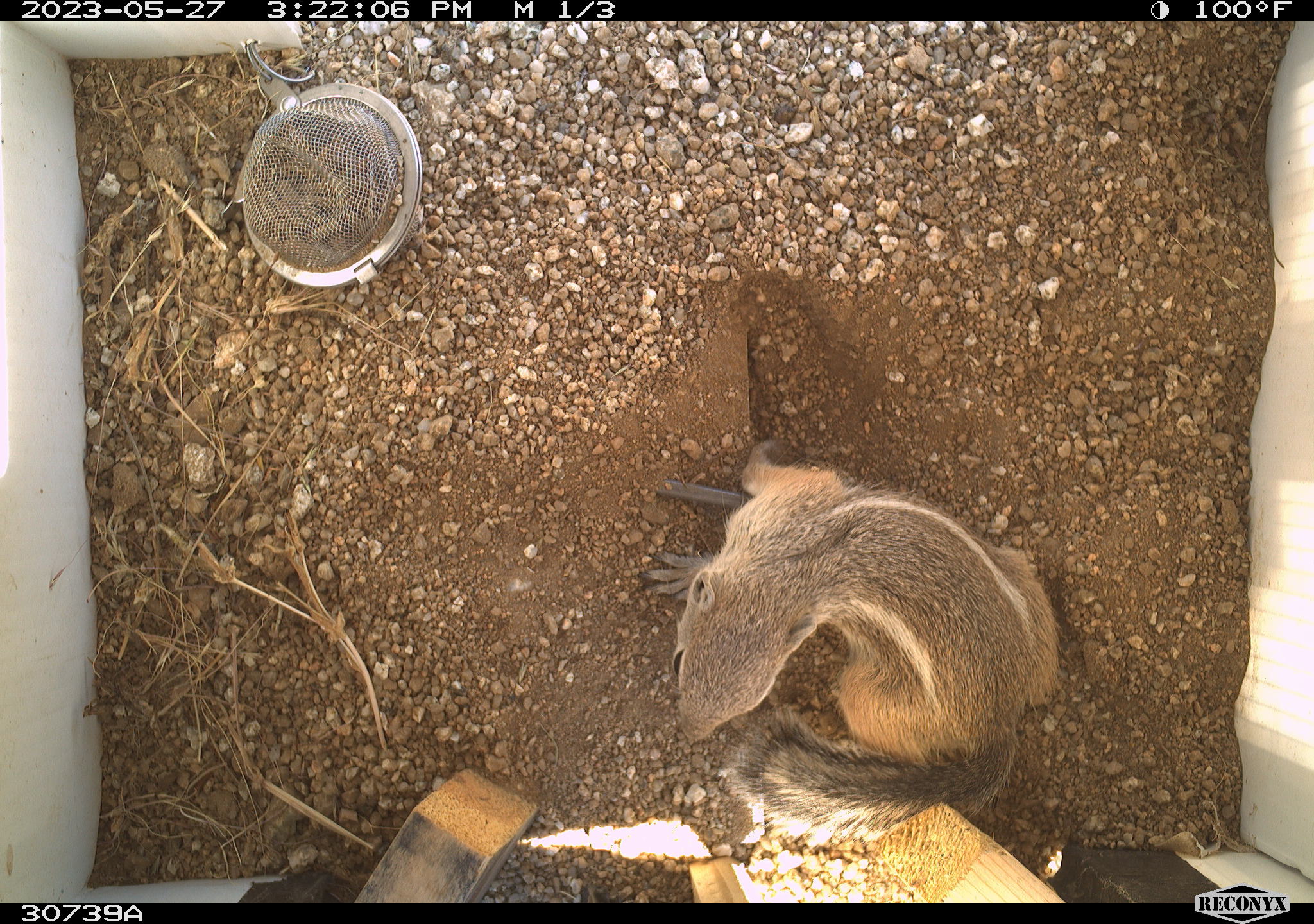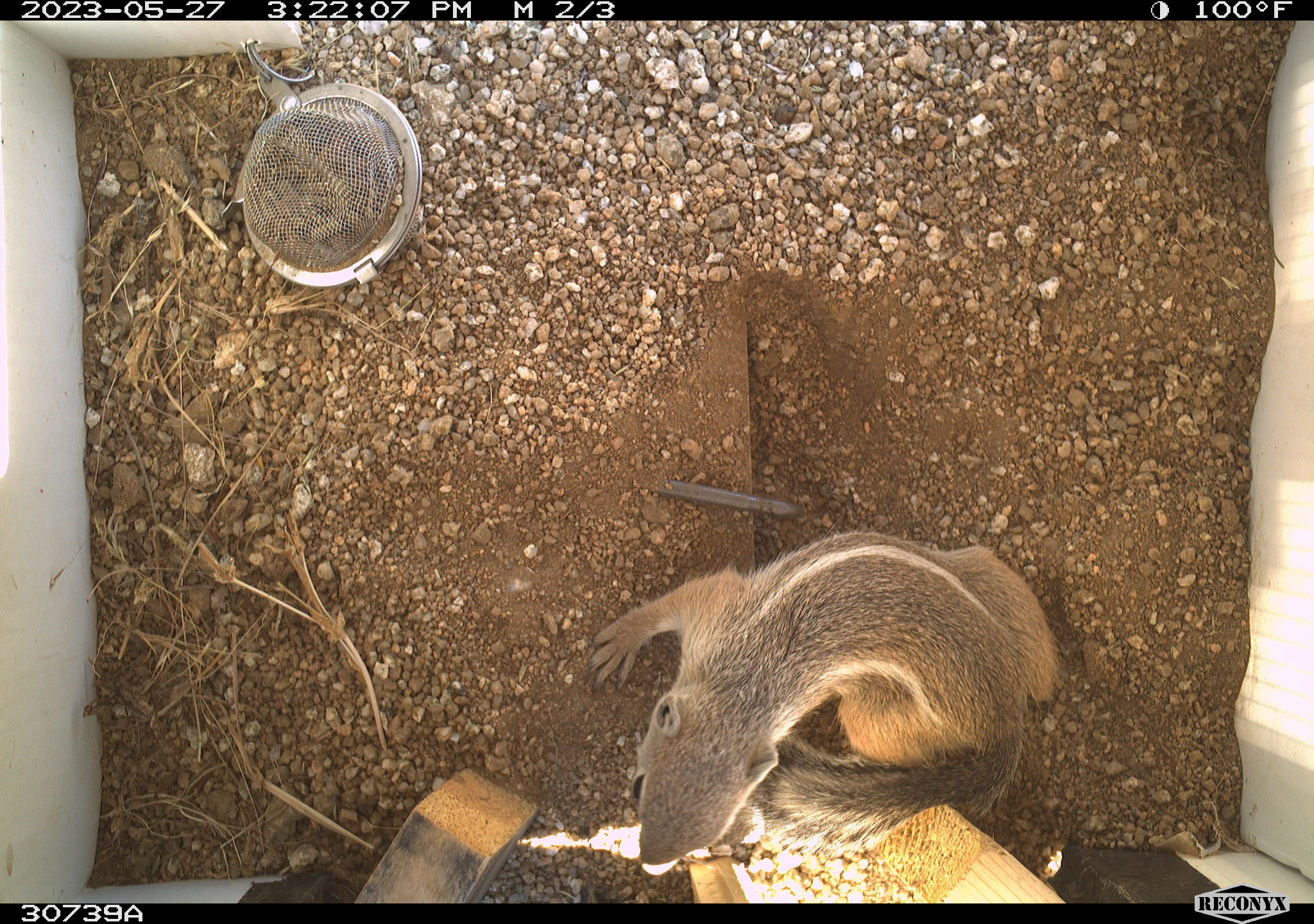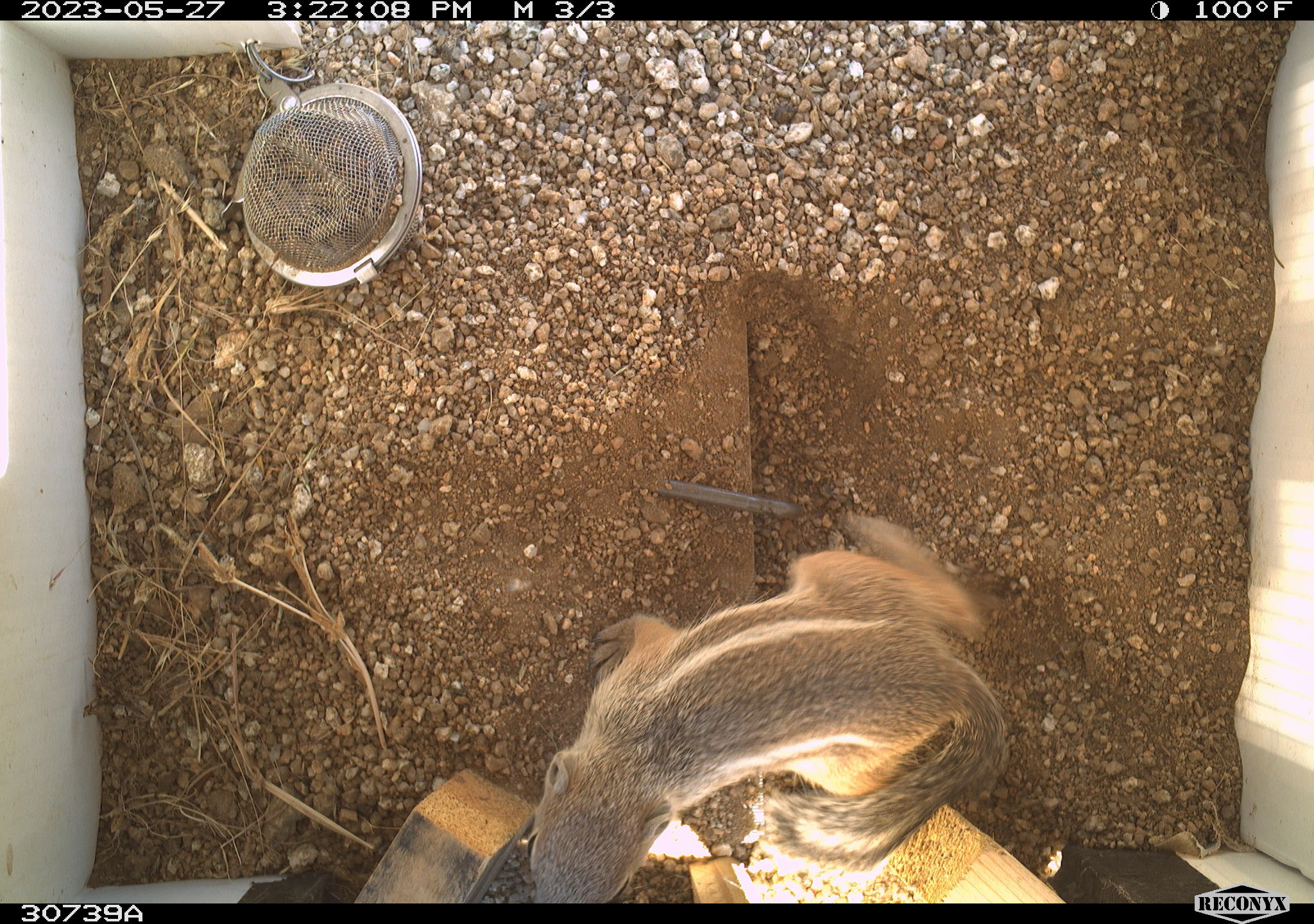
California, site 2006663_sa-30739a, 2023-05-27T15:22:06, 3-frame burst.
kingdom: Animalia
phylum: Chordata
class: Mammalia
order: Rodentia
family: Sciuridae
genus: Ammospermophilus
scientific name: Ammospermophilus leucurus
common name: white-tailed antelope squirrel